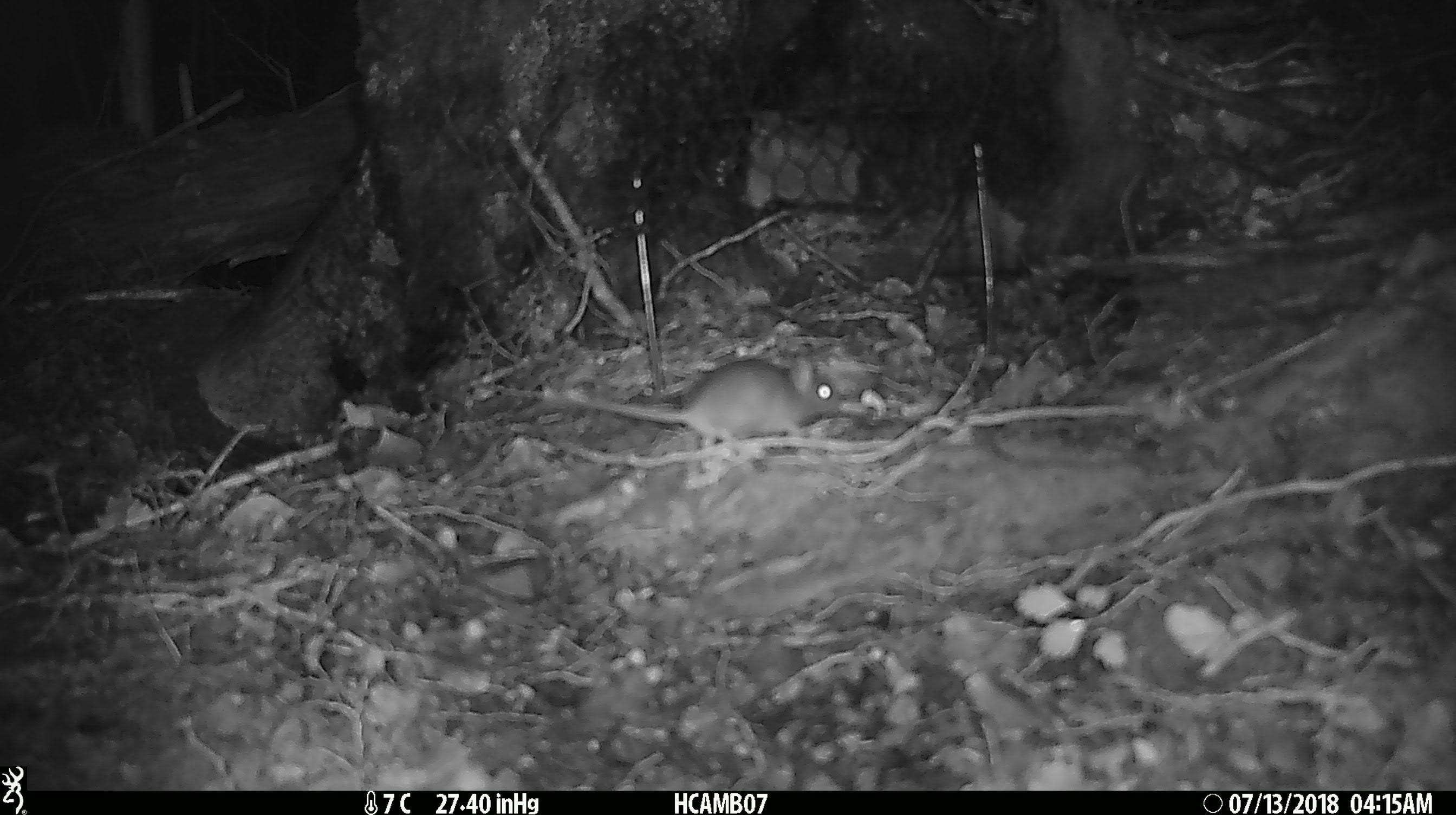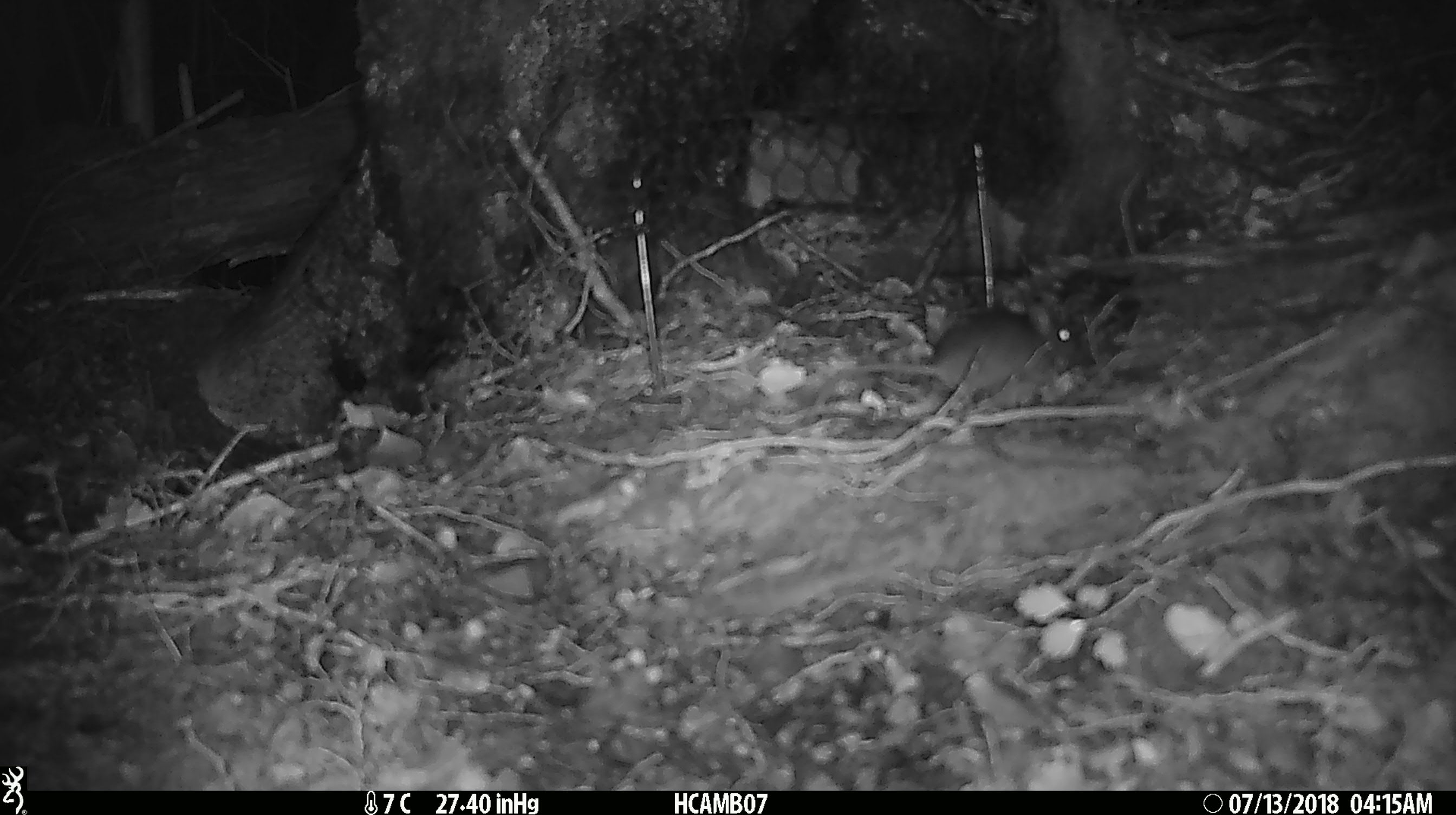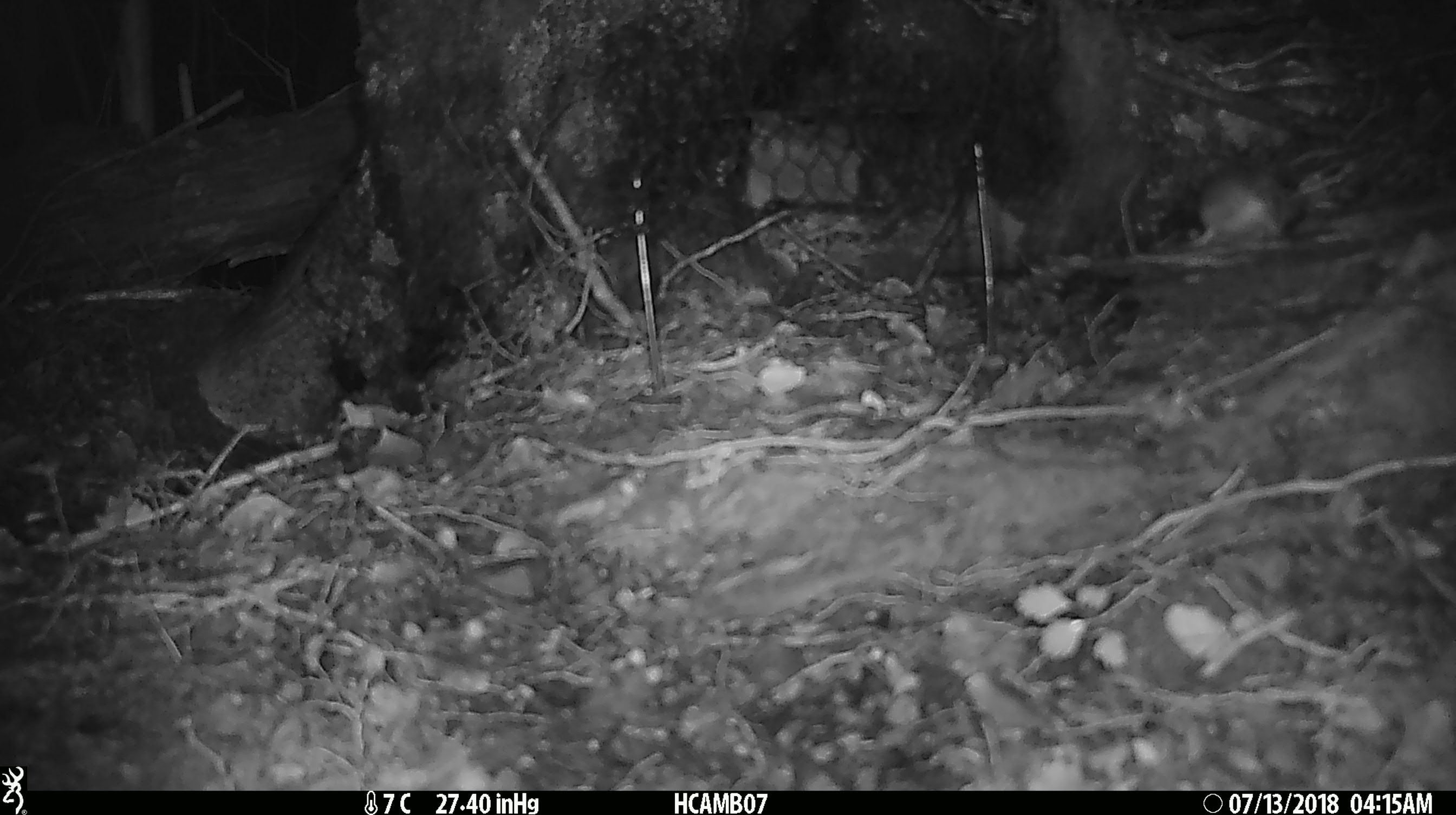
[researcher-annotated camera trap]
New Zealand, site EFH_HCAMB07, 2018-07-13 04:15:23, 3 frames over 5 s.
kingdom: Animalia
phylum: Chordata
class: Mammalia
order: Rodentia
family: Muridae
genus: Mus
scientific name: Mus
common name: mouse